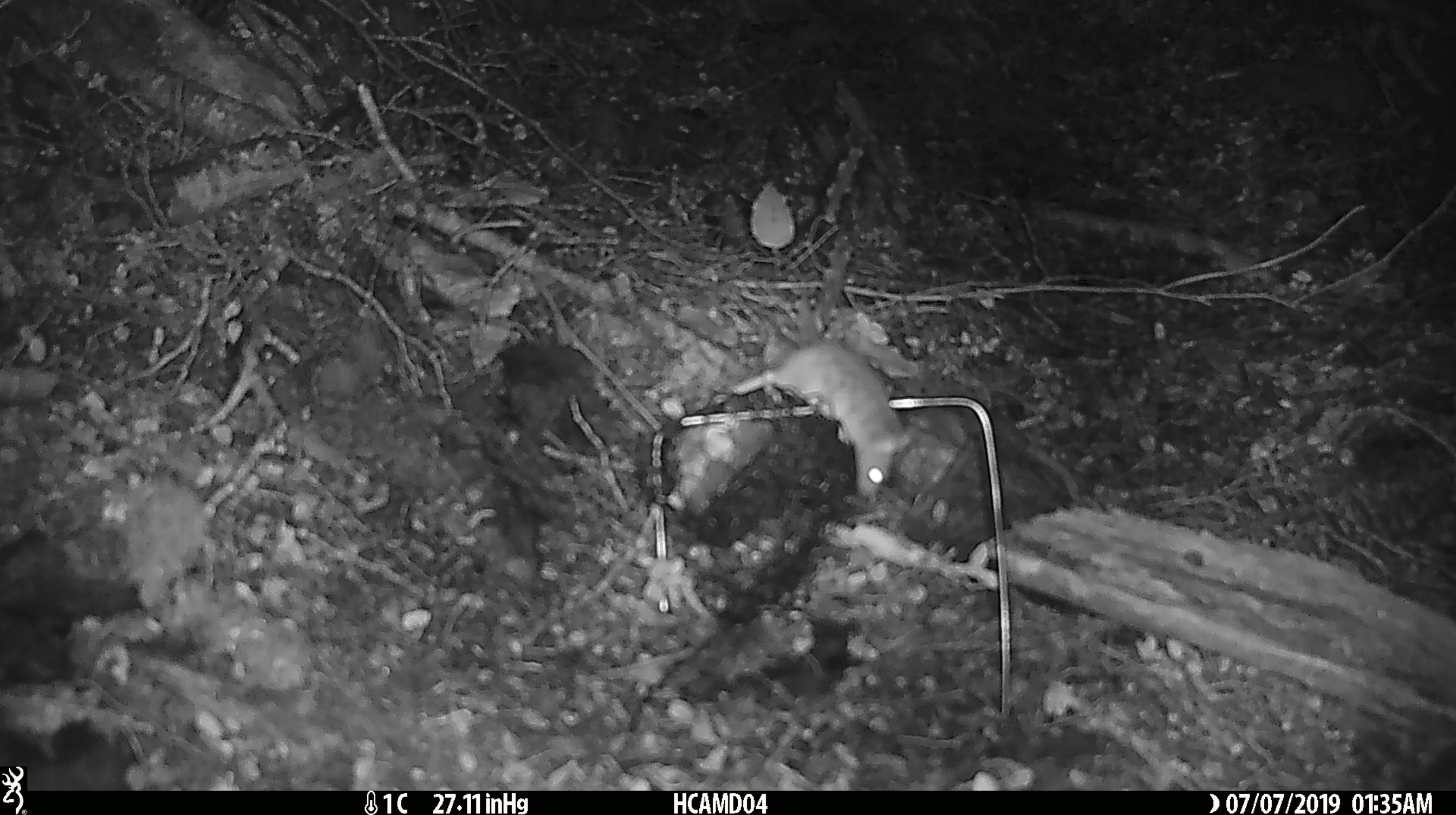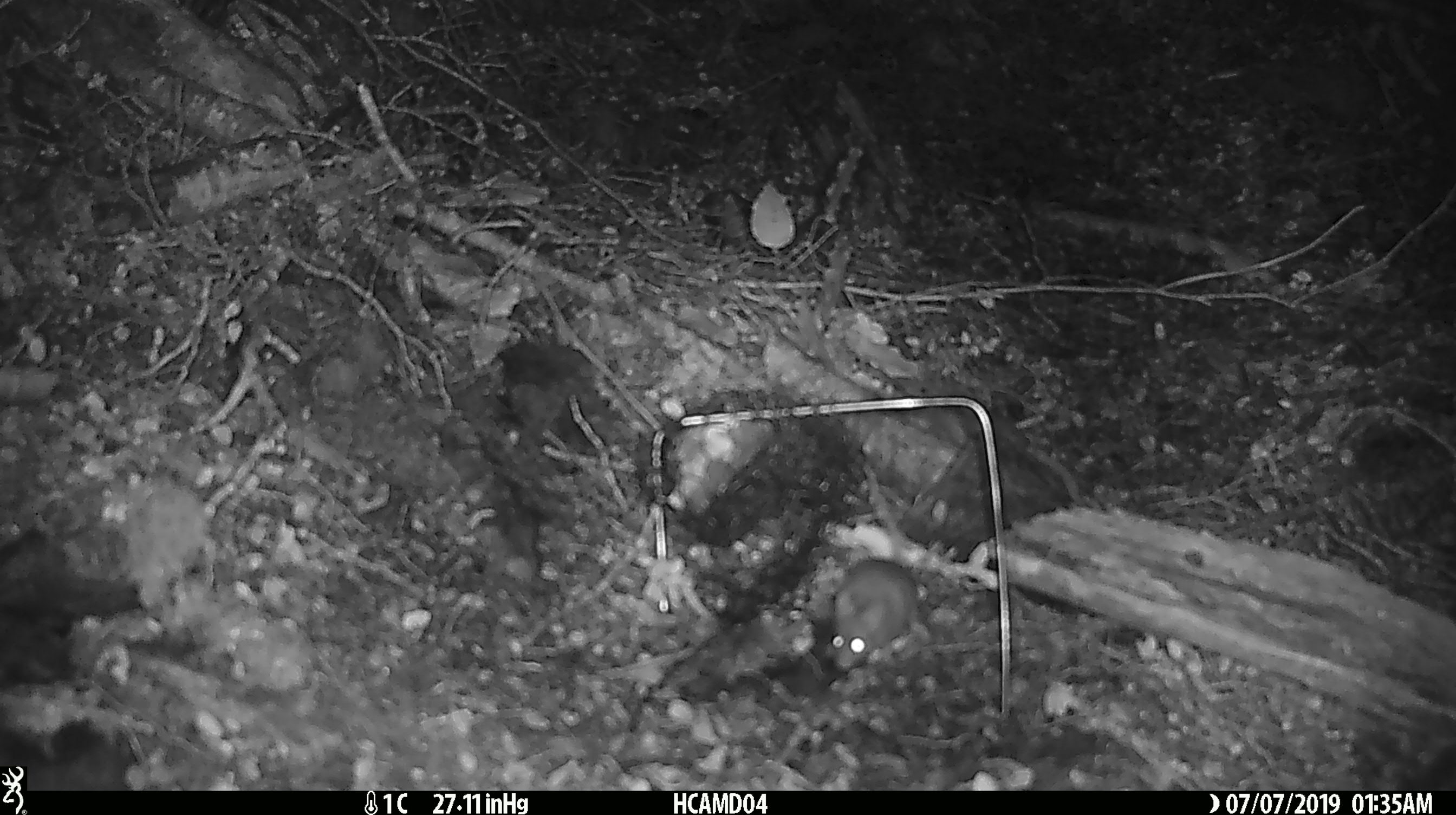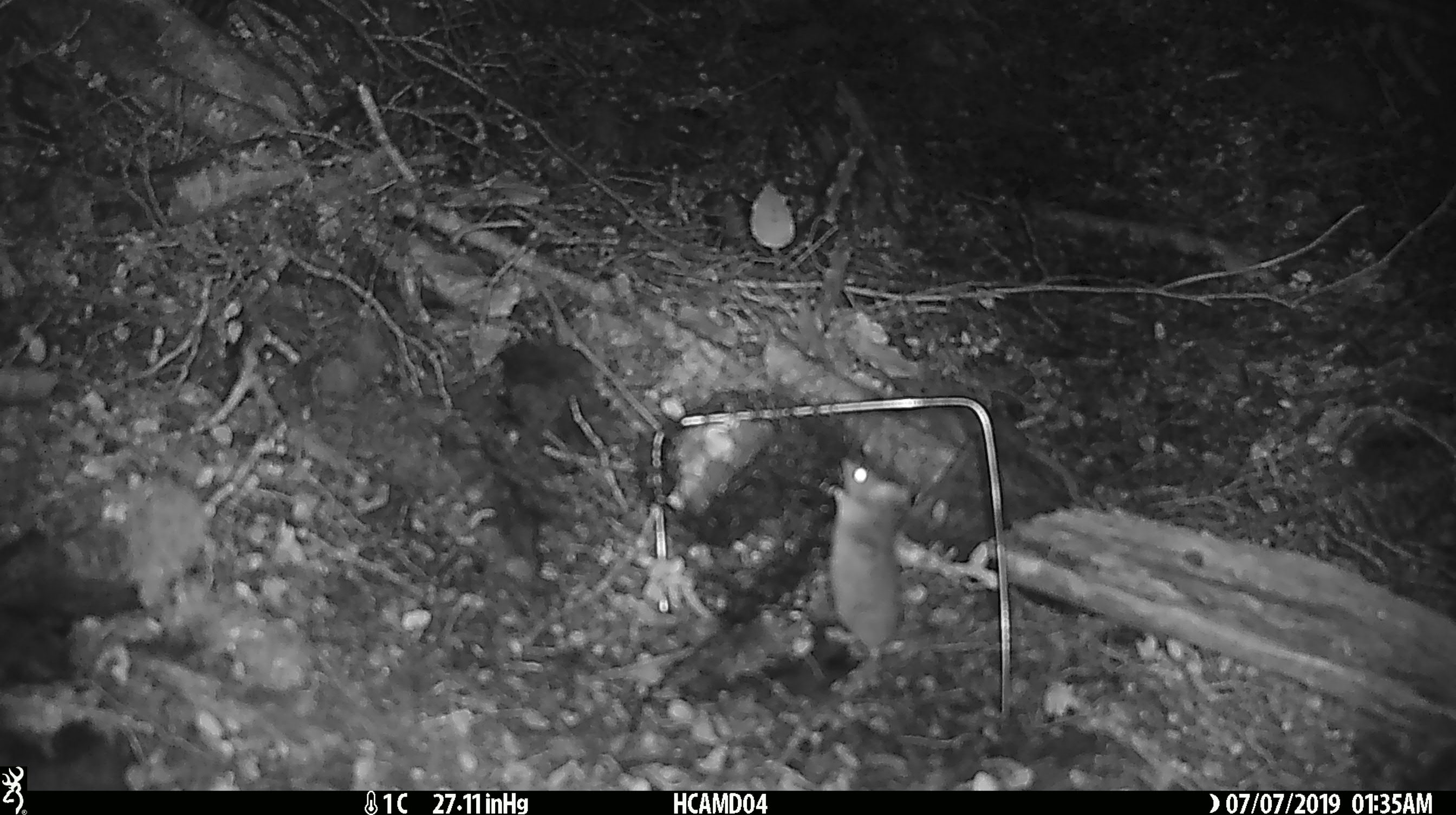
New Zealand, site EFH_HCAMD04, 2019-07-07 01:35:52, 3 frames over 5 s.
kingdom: Animalia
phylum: Chordata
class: Mammalia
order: Rodentia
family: Muridae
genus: Mus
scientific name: Mus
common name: mouse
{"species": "mouse (Mus)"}